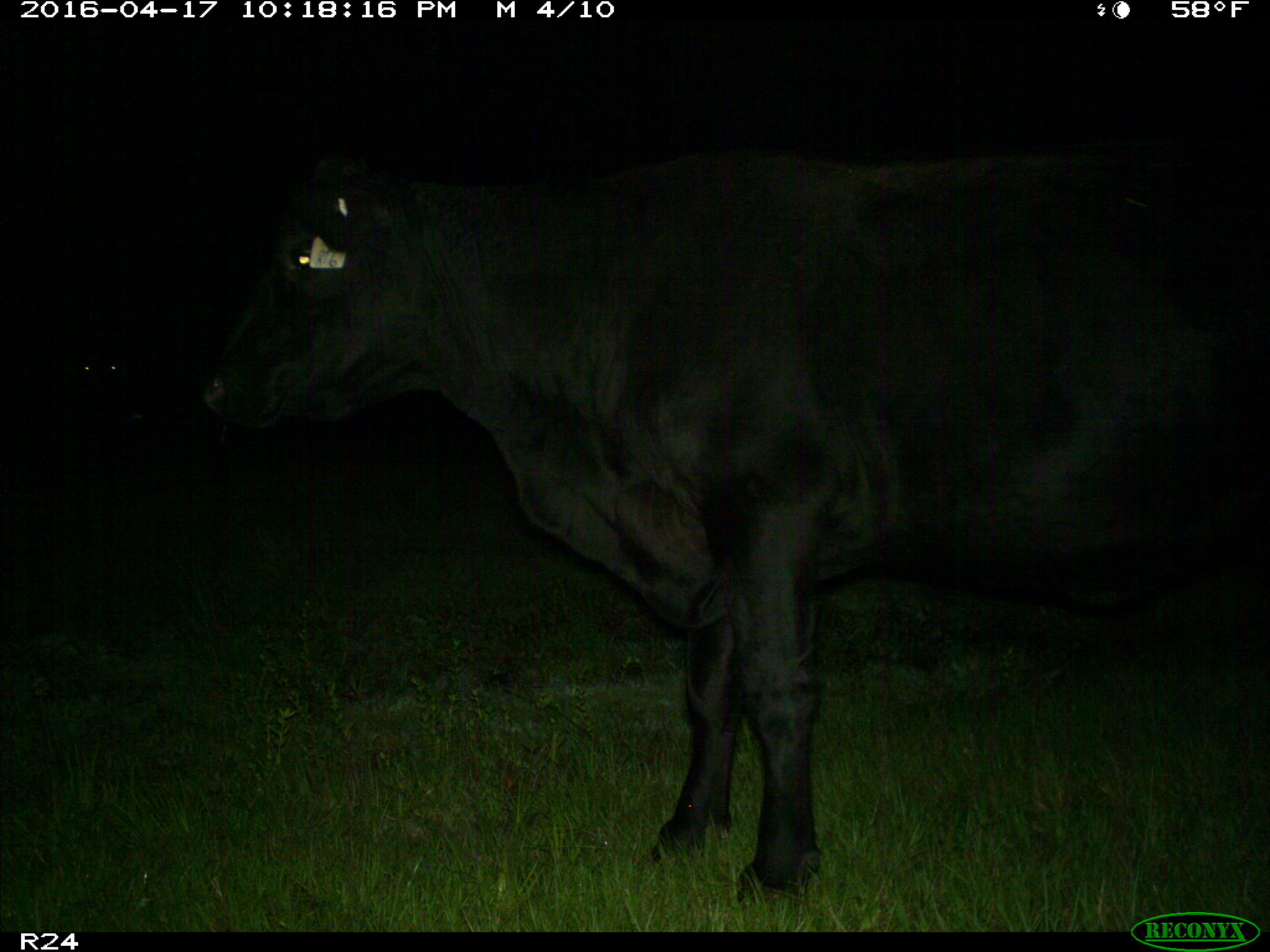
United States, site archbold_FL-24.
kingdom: Animalia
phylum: Chordata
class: Mammalia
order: Artiodactyla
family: Bovidae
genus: Bos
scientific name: Bos taurus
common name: domestic cow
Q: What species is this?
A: Bos taurus (domestic cow).